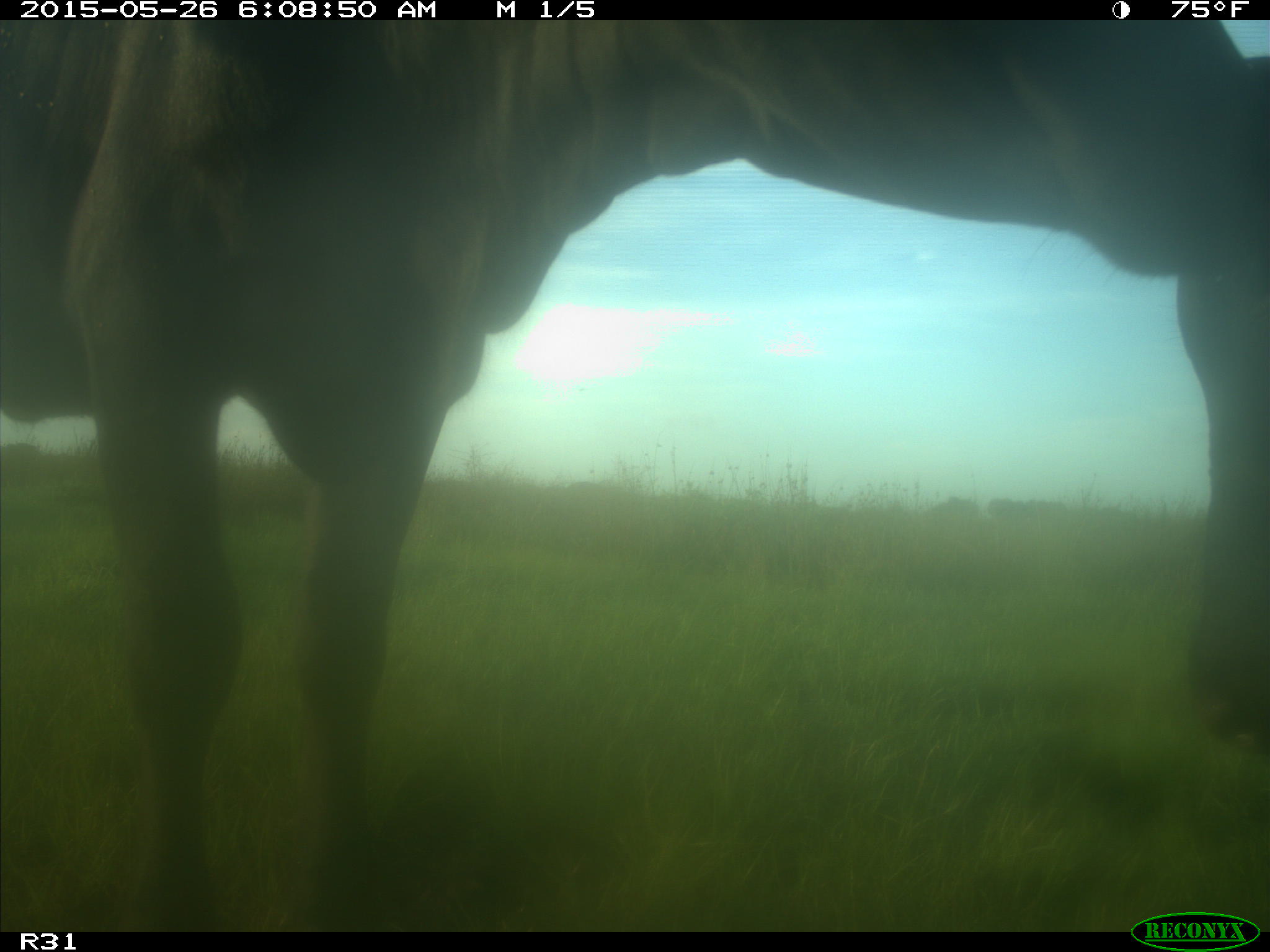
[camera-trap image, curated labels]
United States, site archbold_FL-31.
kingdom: Animalia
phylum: Chordata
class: Mammalia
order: Artiodactyla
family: Bovidae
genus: Bos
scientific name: Bos taurus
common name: domestic cow